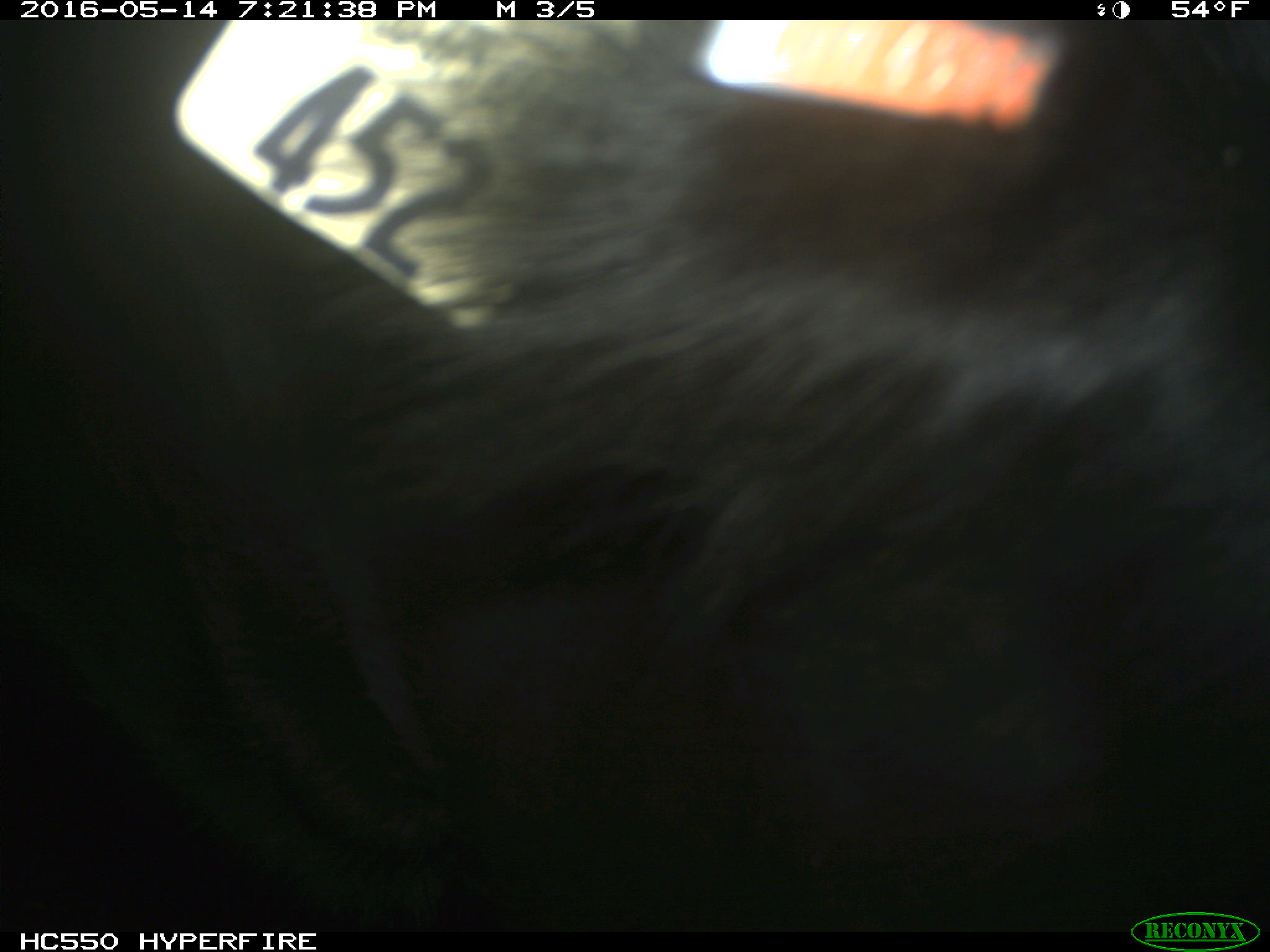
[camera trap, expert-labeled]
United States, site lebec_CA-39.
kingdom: Animalia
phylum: Chordata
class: Mammalia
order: Artiodactyla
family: Bovidae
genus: Bos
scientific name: Bos taurus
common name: domestic cow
Bos taurus (domestic cow).